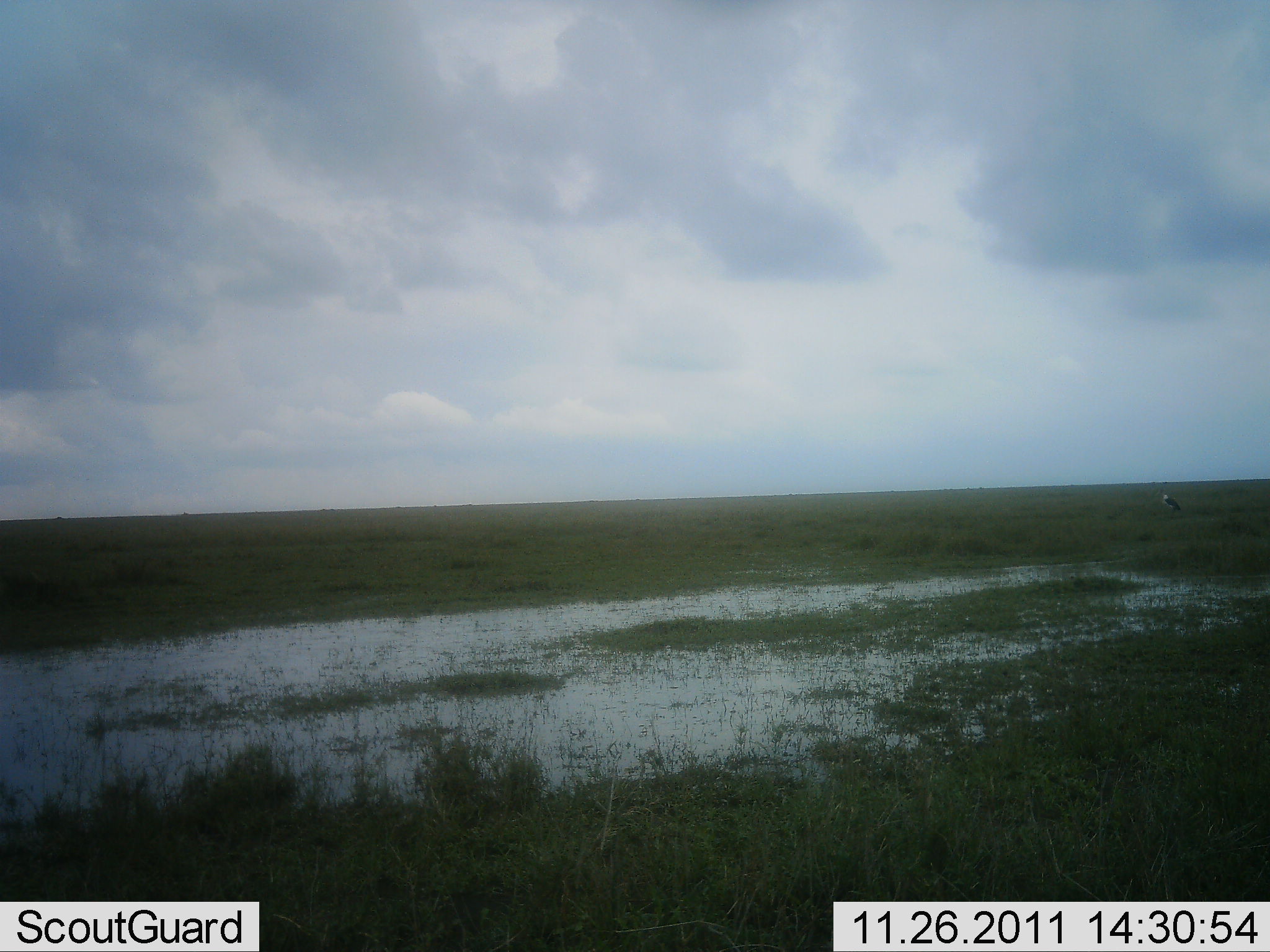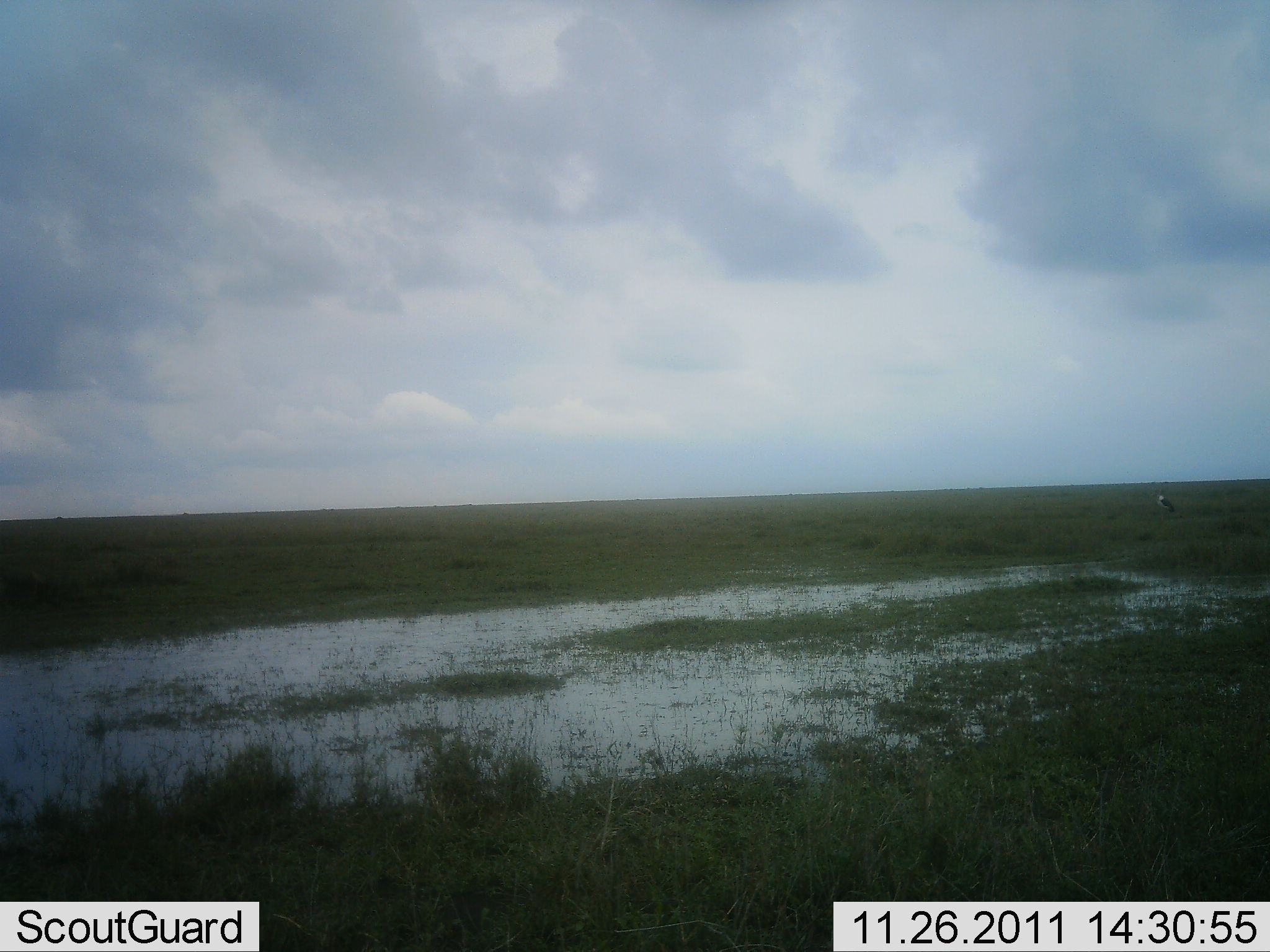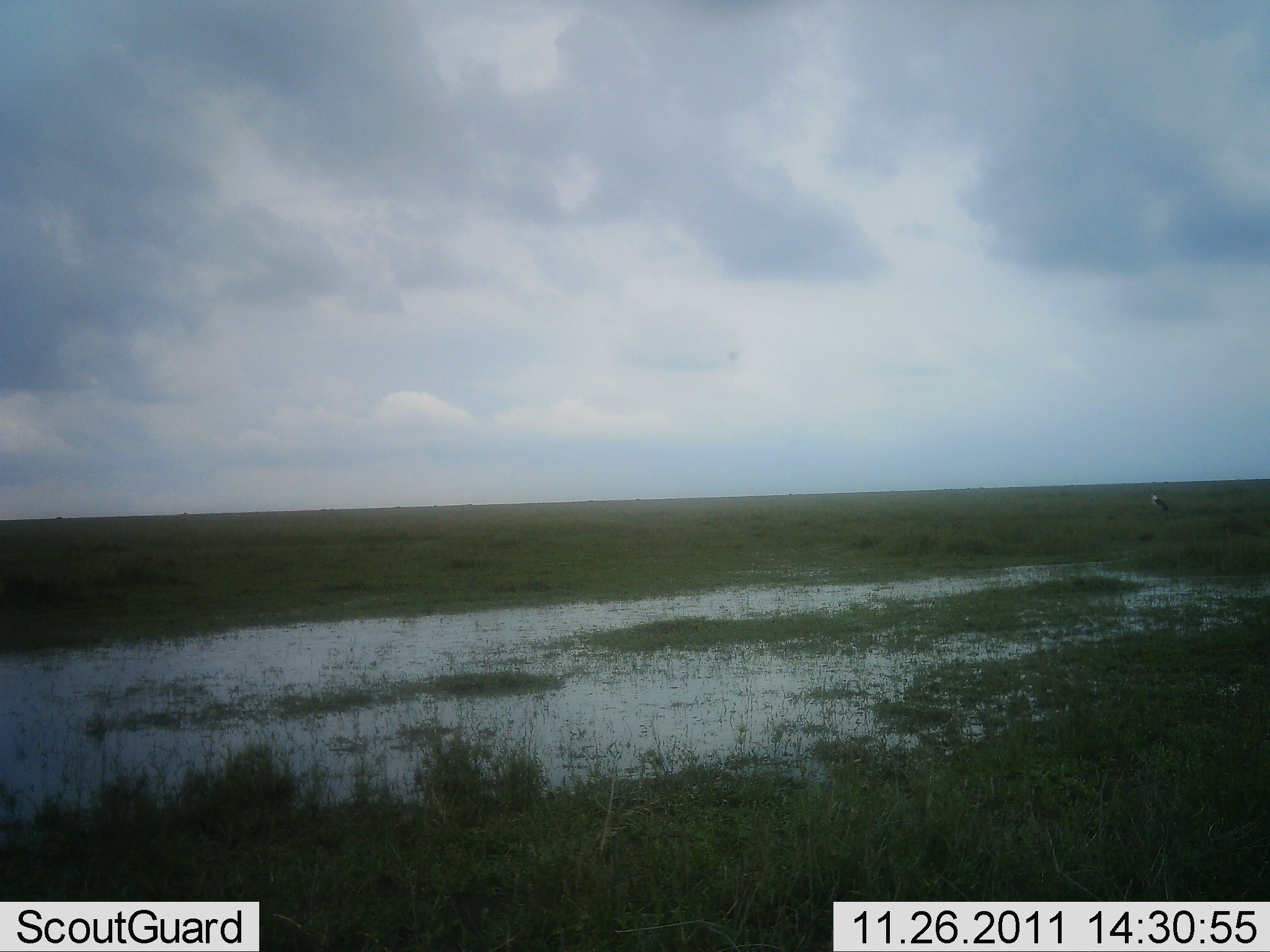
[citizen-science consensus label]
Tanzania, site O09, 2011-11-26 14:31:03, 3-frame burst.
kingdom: Animalia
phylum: Chordata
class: Aves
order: Accipitriformes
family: Sagittariidae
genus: Sagittarius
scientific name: Sagittarius serpentarius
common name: secretary bird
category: secretarybird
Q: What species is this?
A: Secretarybird (secretary bird) (Sagittarius serpentarius).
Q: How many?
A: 1.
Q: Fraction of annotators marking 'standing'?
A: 25%.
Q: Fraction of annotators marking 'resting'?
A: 0%.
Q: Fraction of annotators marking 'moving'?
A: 75%.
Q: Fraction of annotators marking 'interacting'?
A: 0%.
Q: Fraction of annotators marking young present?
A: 0%.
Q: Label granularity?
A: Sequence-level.